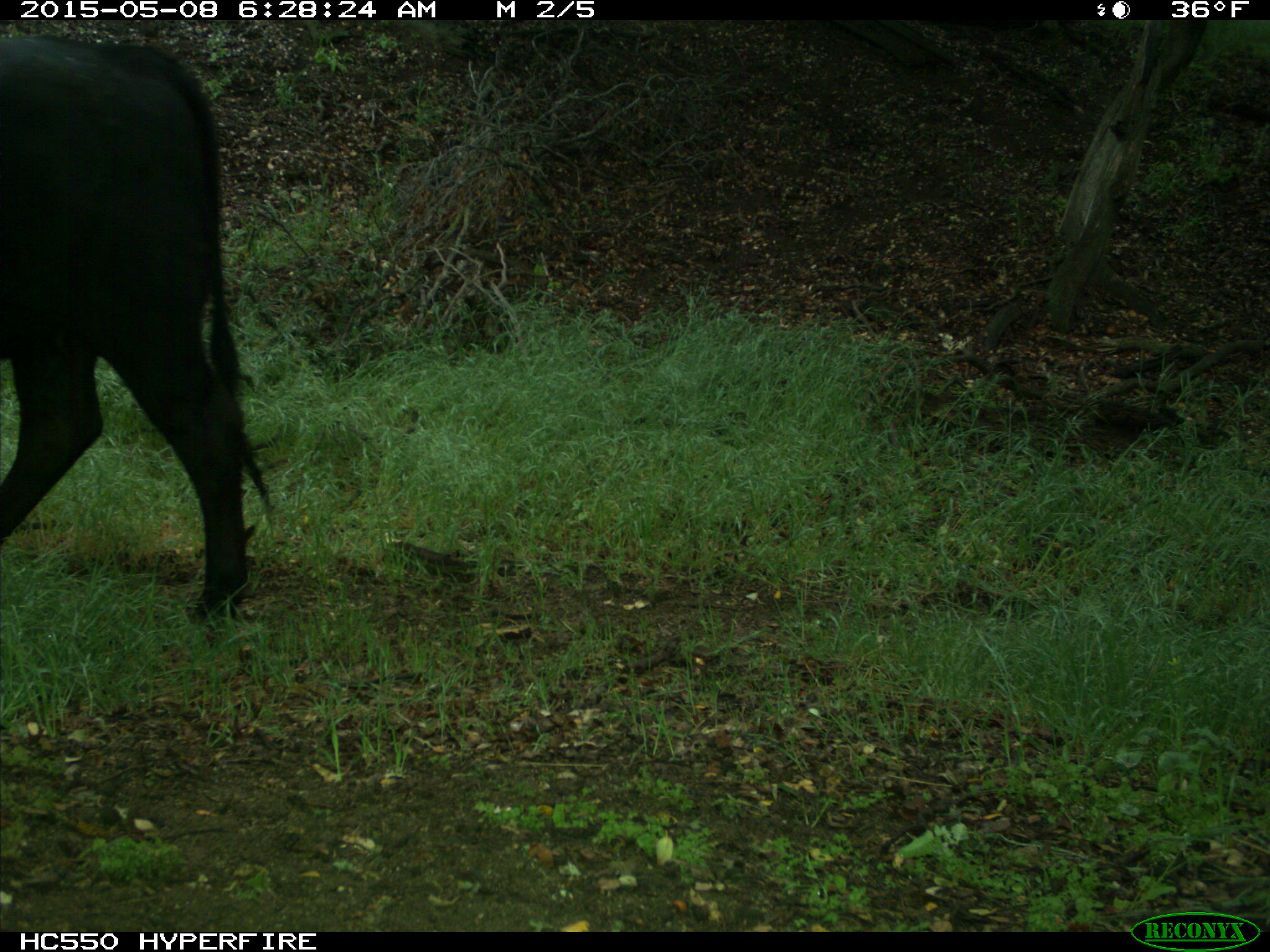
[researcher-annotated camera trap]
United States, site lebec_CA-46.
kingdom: Animalia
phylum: Chordata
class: Mammalia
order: Artiodactyla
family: Bovidae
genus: Bos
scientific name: Bos taurus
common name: domestic cow